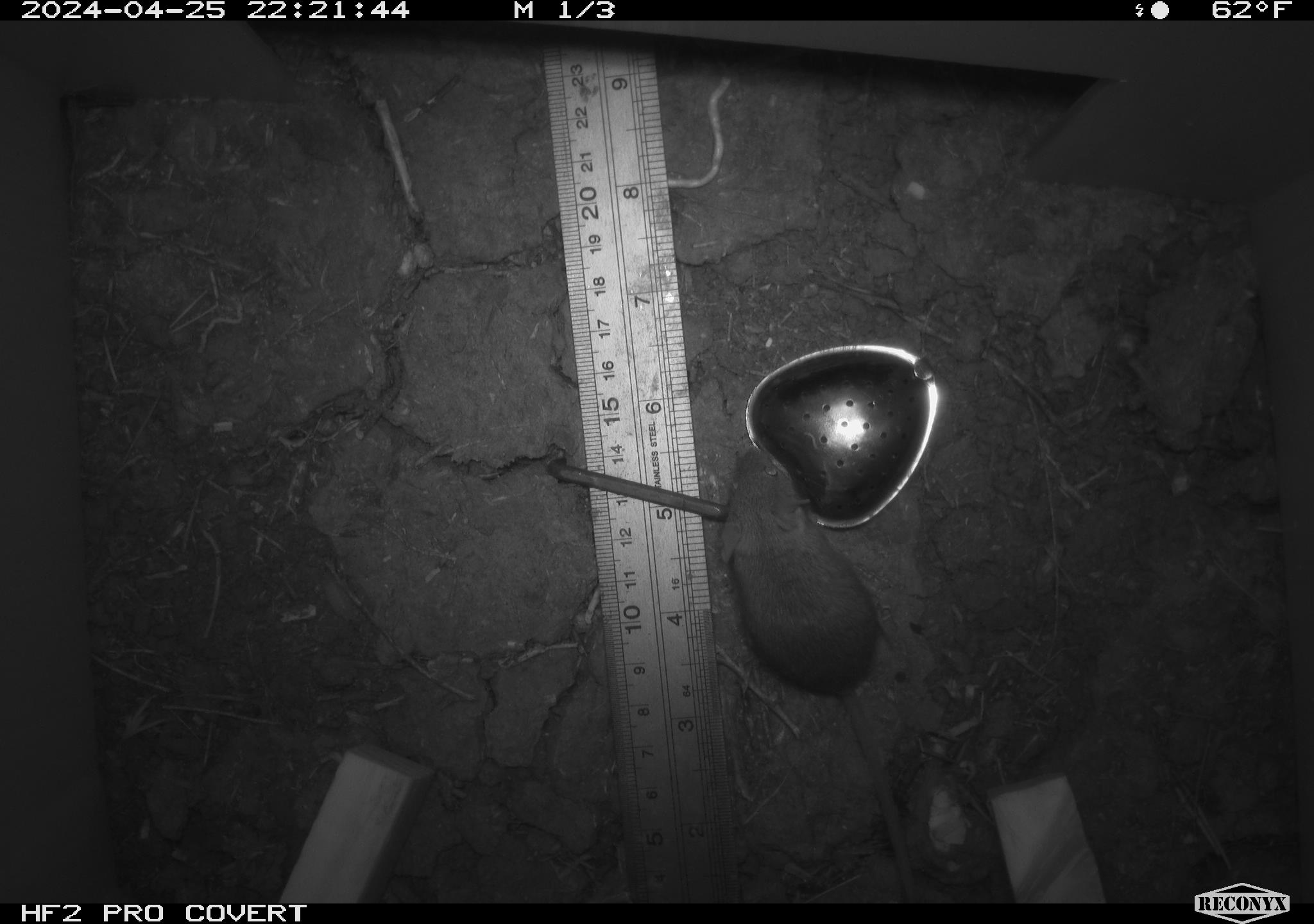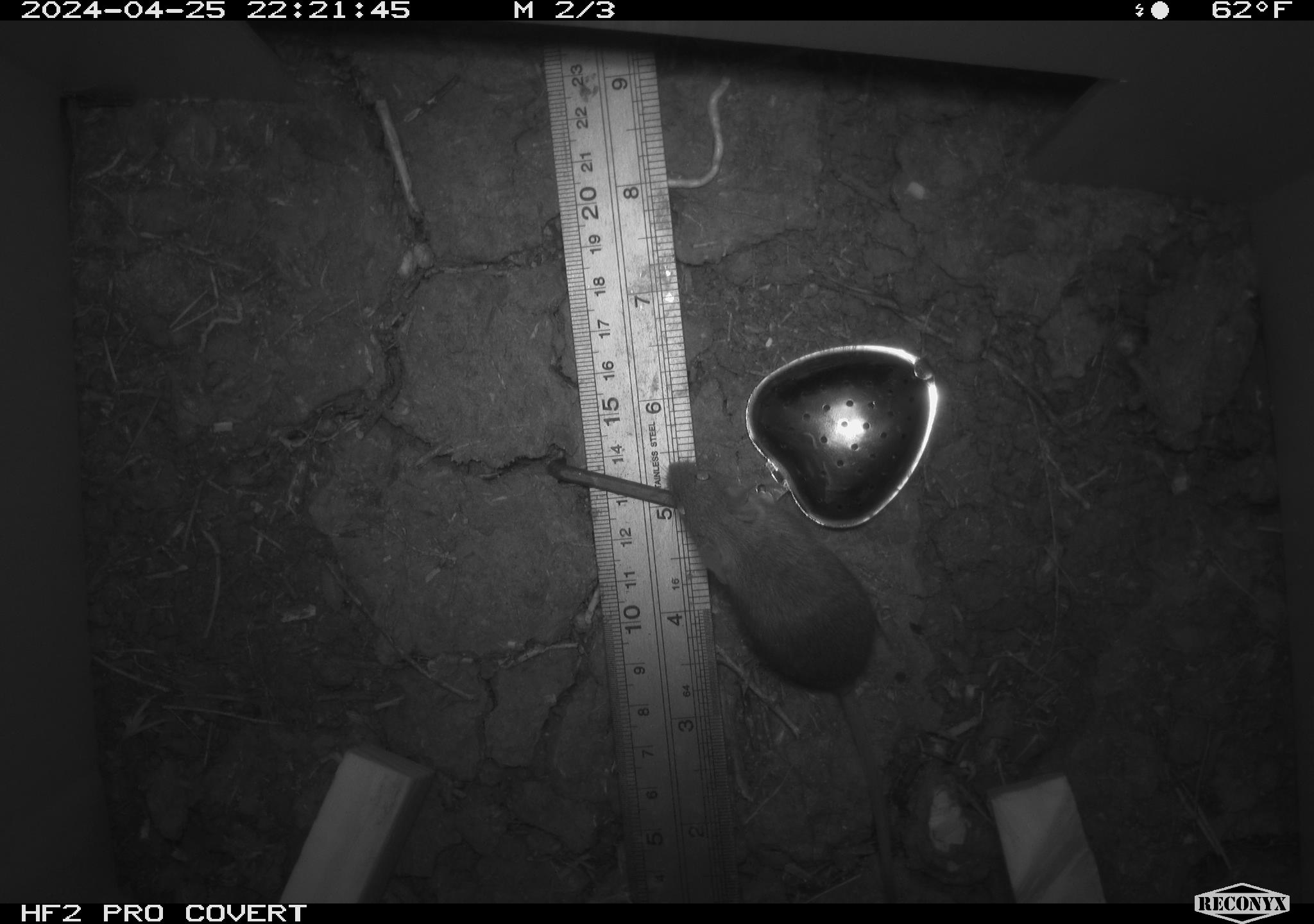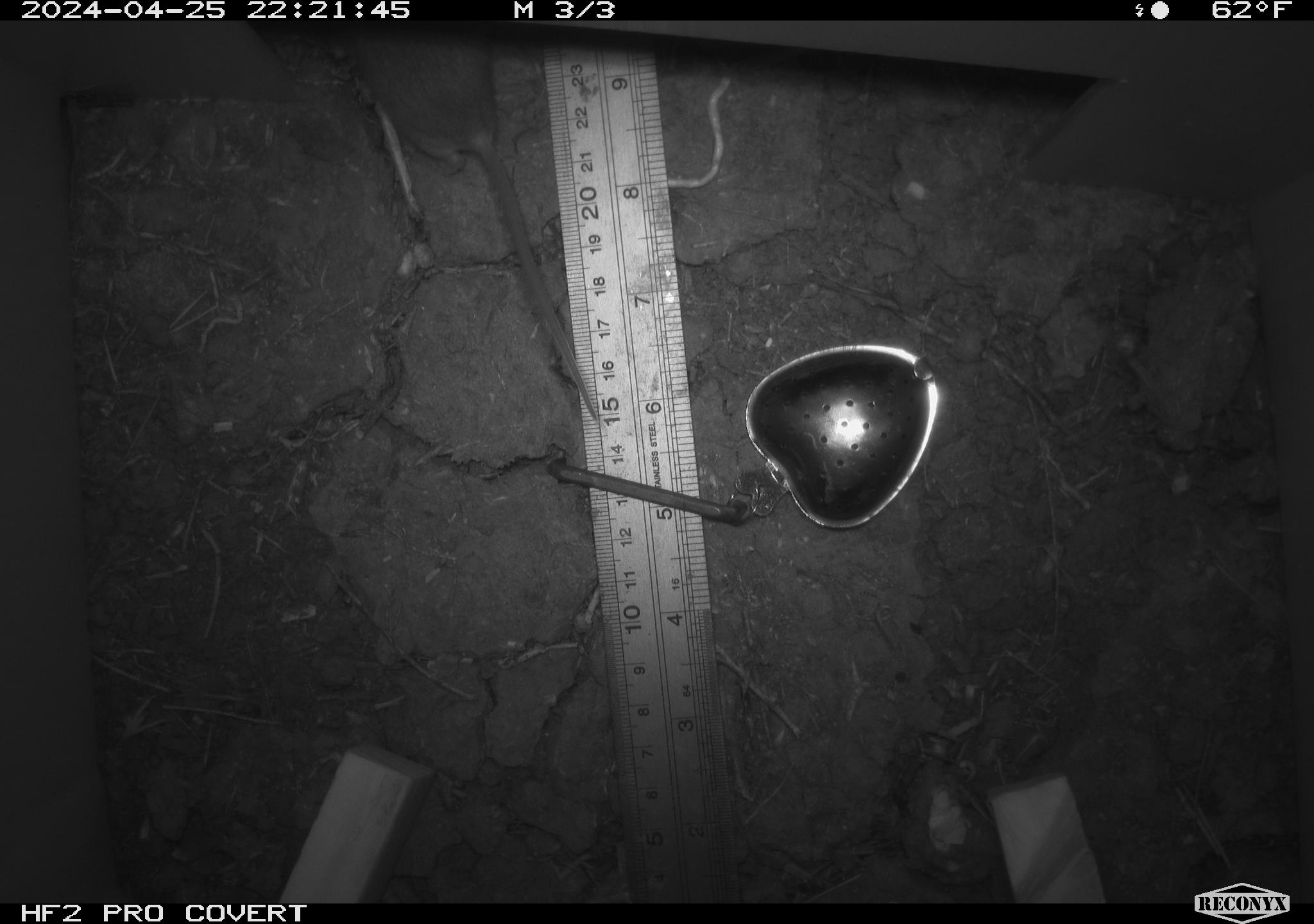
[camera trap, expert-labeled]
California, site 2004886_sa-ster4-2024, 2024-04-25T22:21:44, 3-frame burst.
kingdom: Animalia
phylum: Chordata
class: Mammalia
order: Rodentia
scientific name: Rodentia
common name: mouse species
Mouse species (Rodentia).